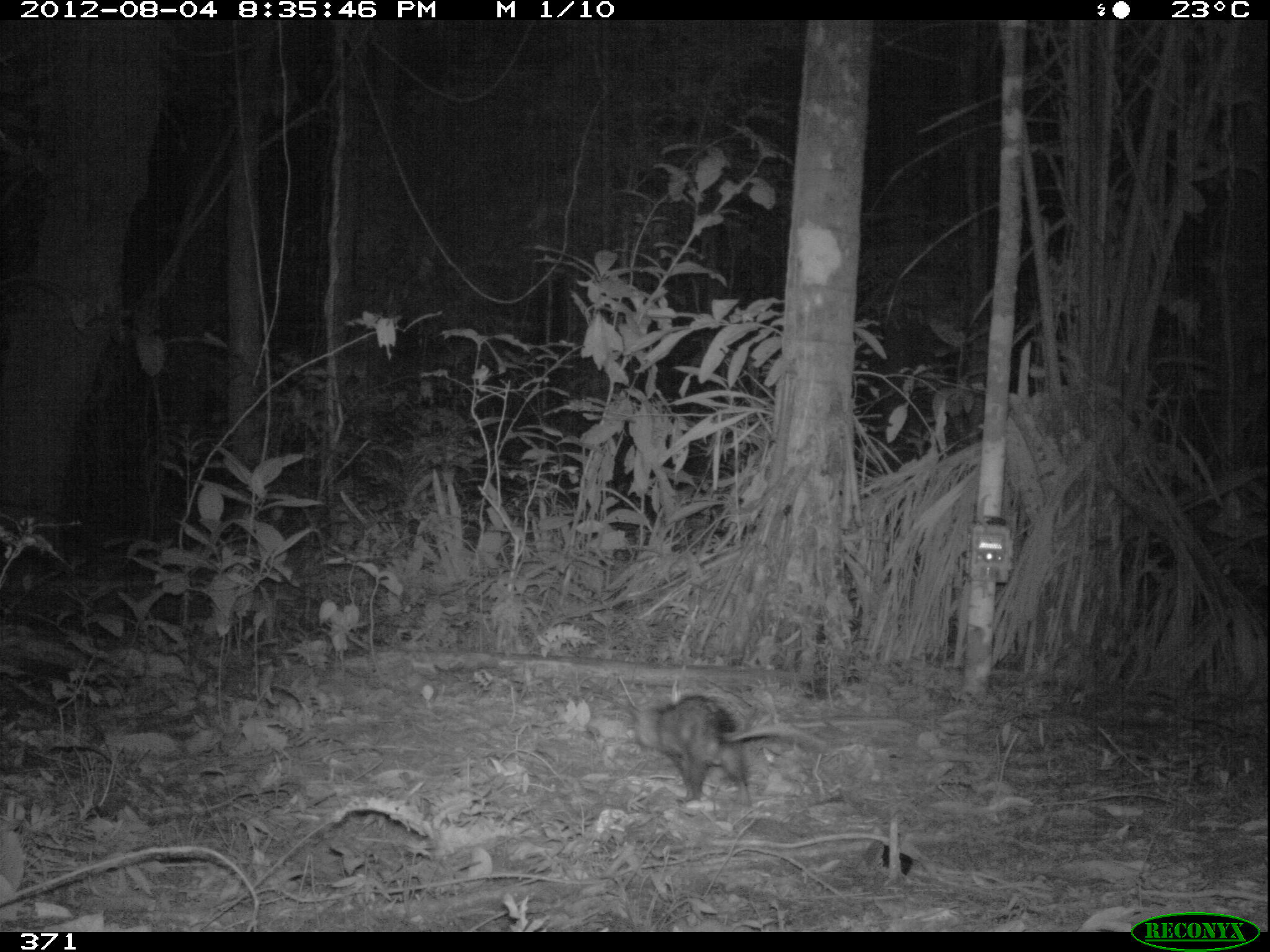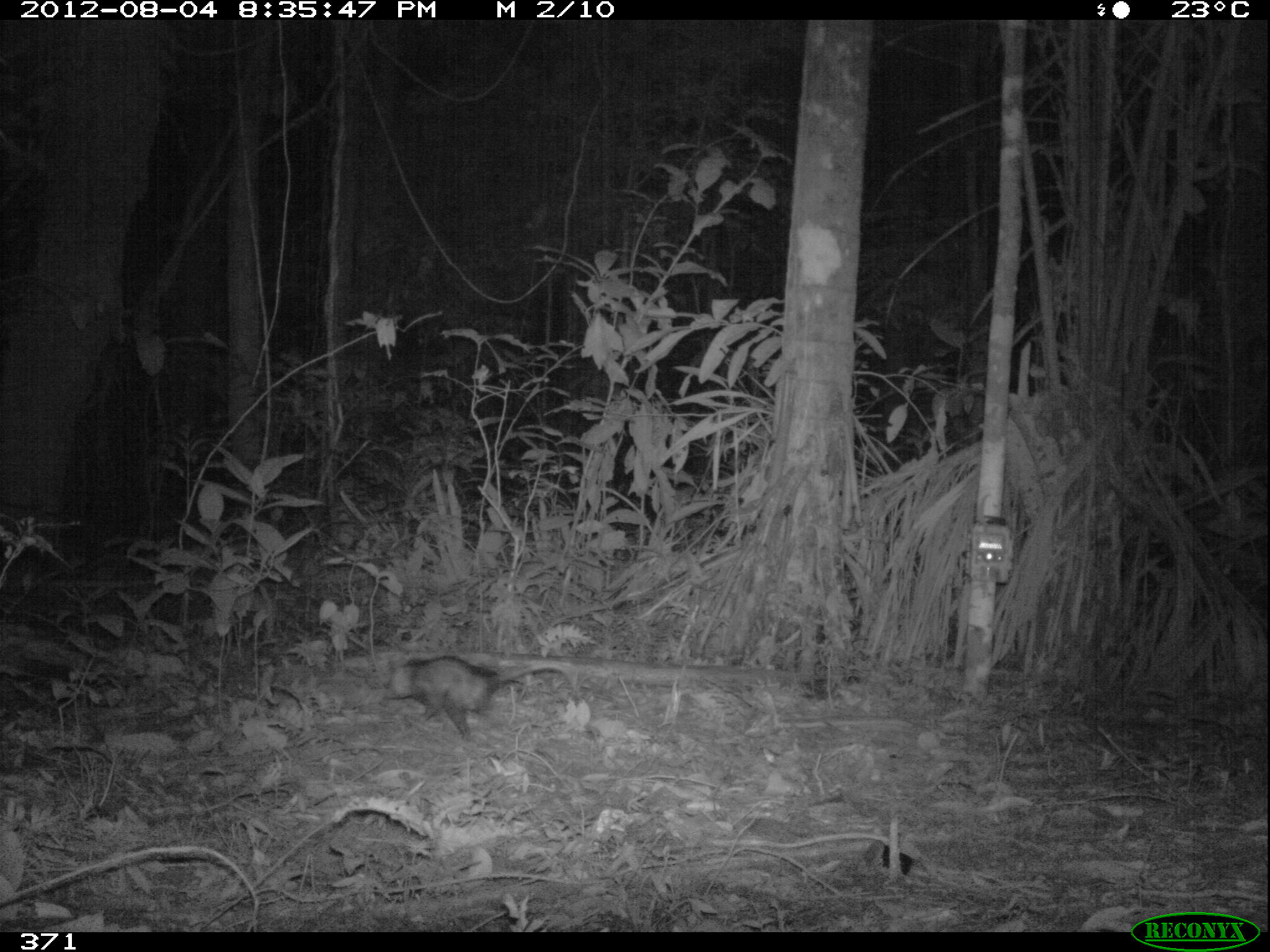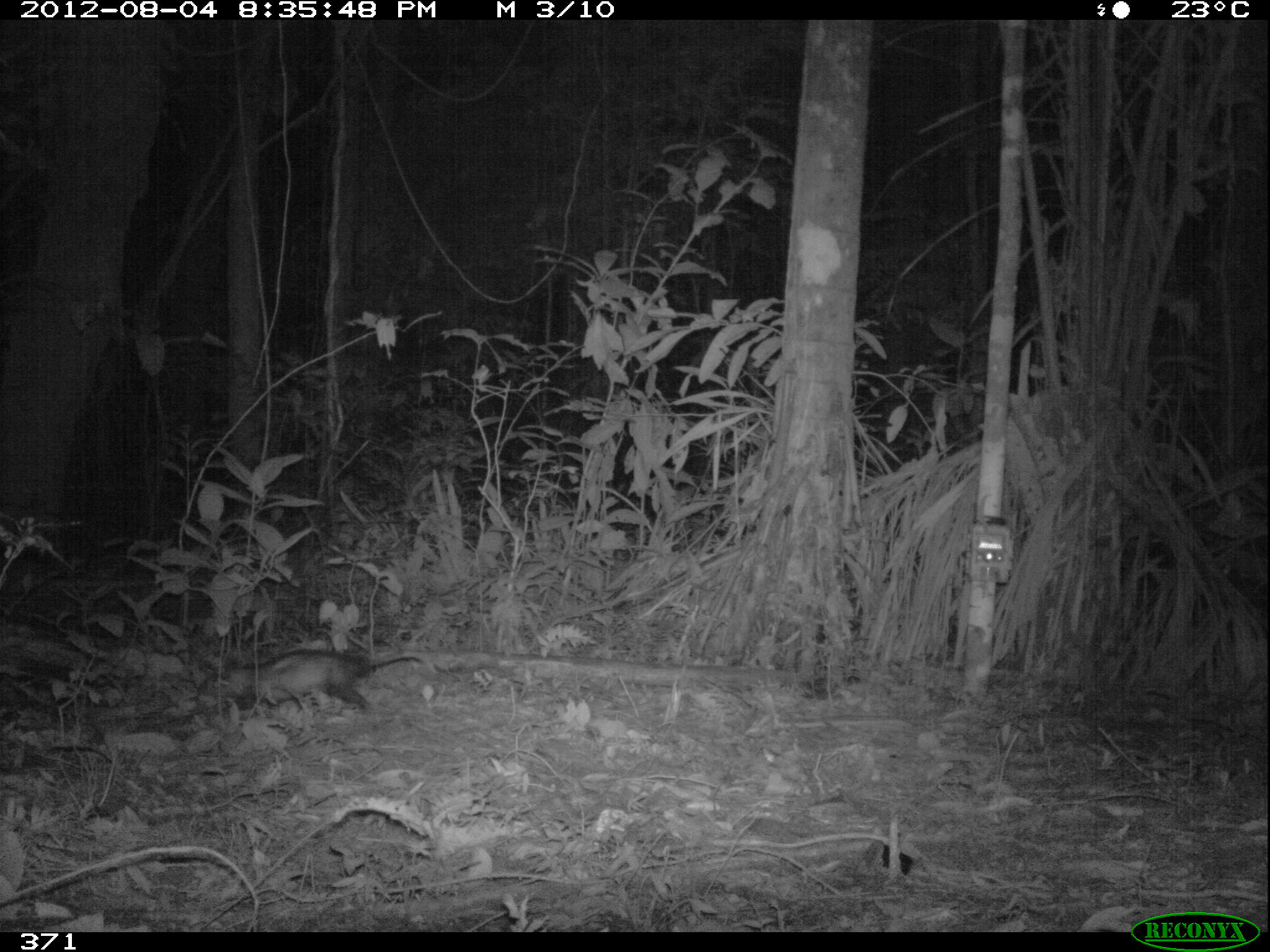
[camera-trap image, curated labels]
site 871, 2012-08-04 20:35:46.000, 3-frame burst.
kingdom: Animalia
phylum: Chordata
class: Mammalia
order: Didelphimorphia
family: Didelphidae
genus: Didelphis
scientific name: Didelphis marsupialis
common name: southern opossum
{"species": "Didelphis marsupialis (southern opossum)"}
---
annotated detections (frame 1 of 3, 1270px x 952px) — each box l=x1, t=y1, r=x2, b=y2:
didelphis marsupialis: l=622, t=686, r=833, b=810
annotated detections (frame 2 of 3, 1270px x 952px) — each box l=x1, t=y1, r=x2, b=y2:
didelphis marsupialis: l=379, t=652, r=578, b=745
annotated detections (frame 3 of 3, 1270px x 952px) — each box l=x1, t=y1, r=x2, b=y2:
didelphis marsupialis: l=213, t=646, r=423, b=720